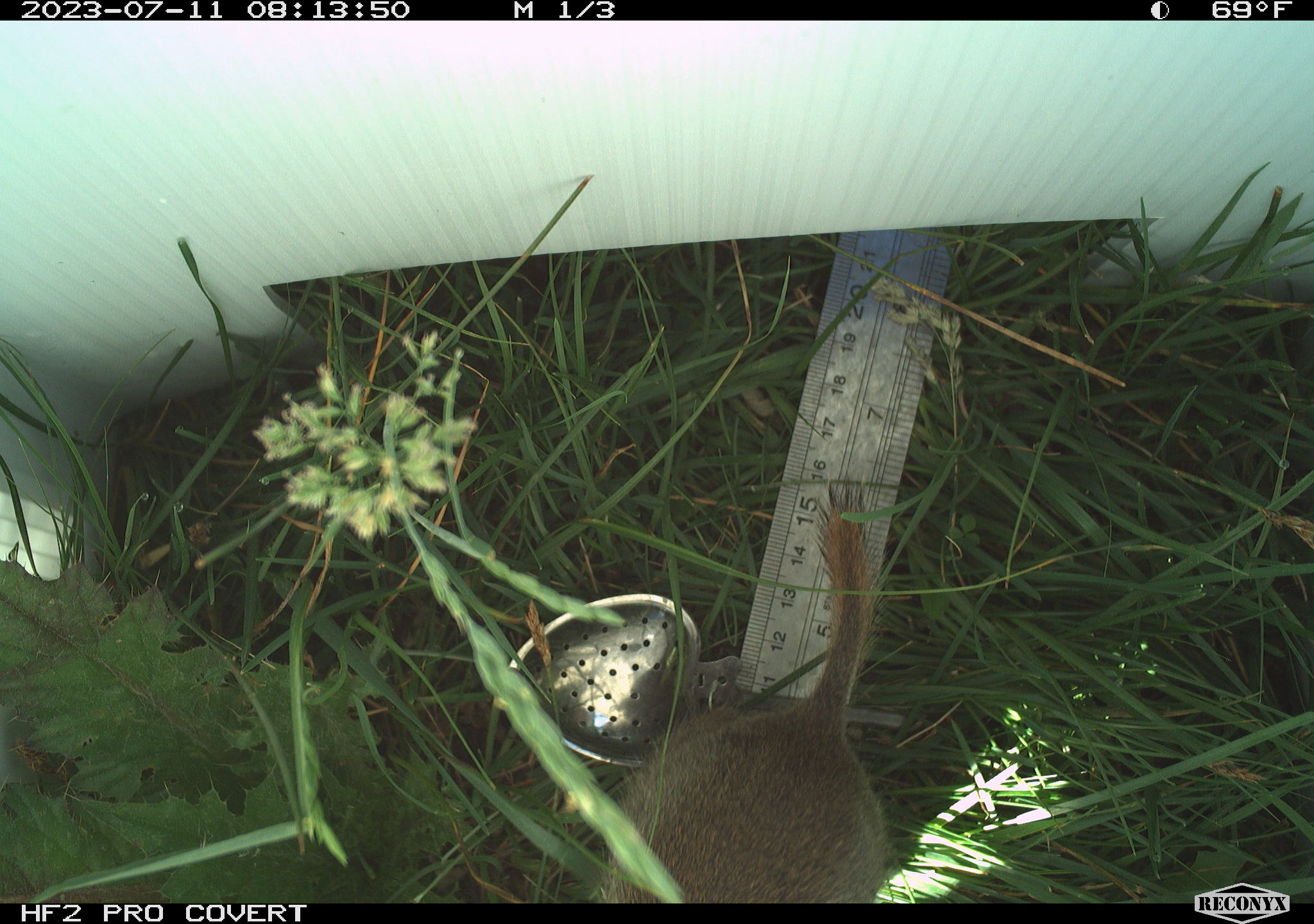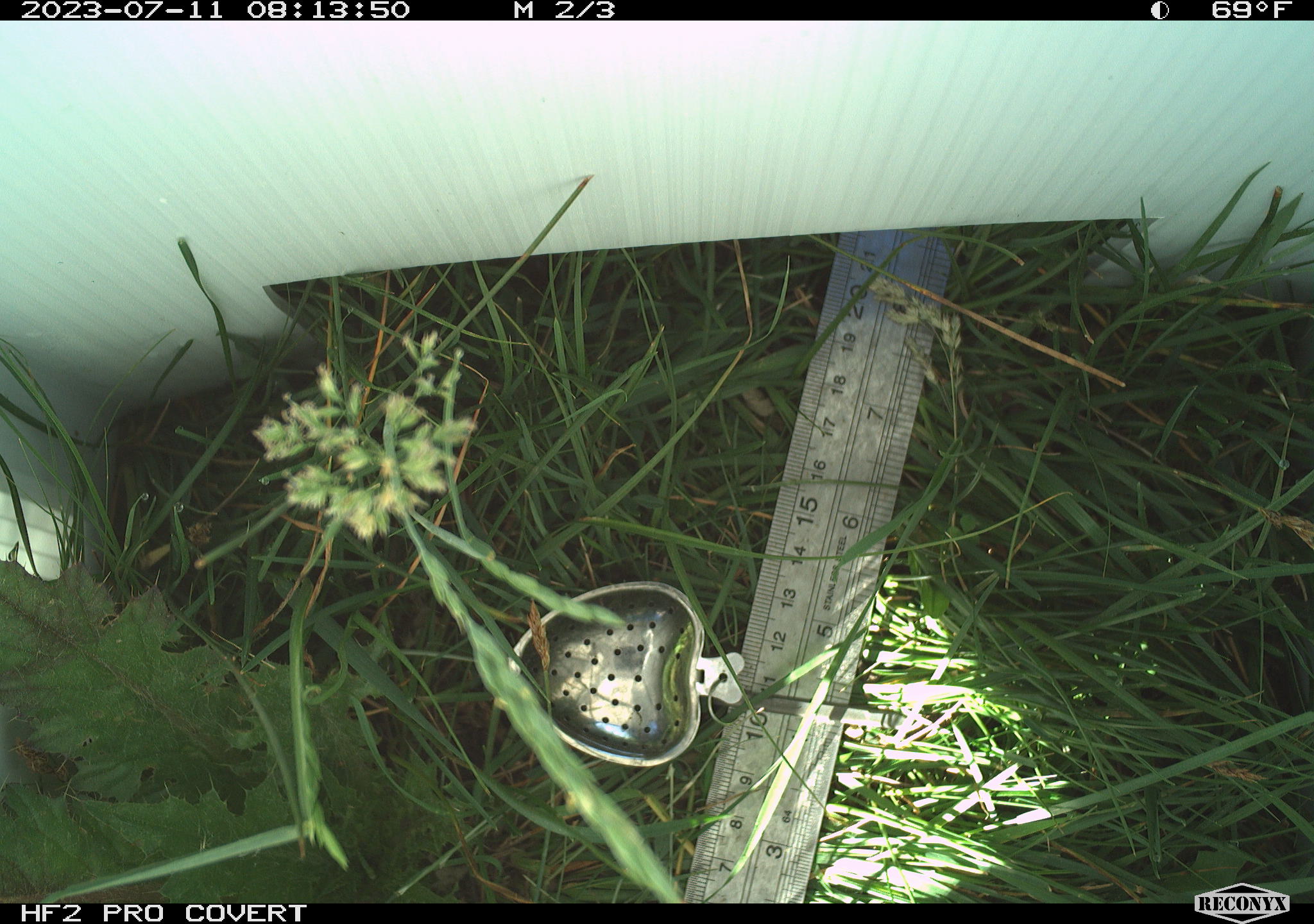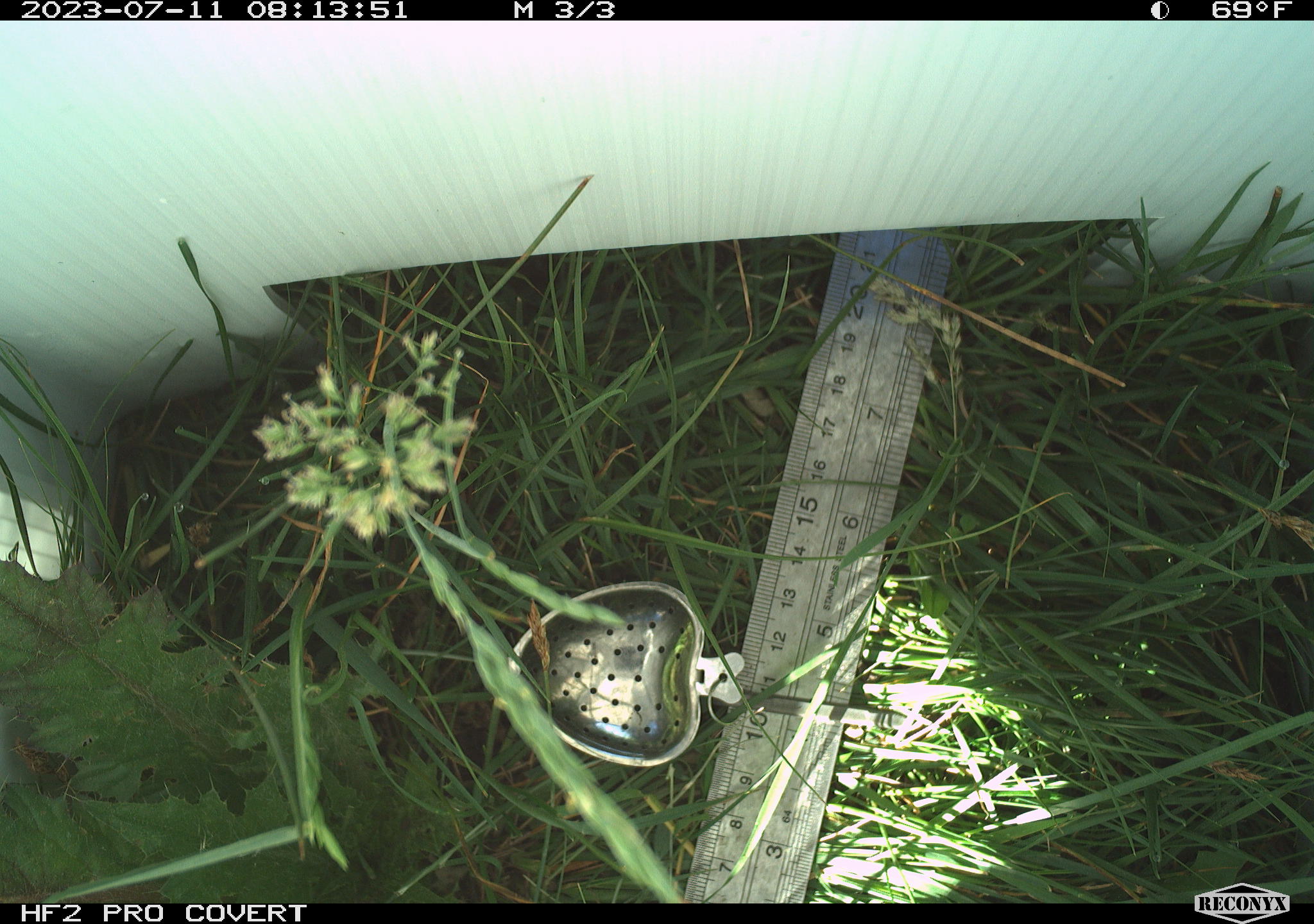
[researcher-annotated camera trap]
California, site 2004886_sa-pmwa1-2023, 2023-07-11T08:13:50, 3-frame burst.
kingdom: Animalia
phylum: Chordata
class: Mammalia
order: Rodentia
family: Sciuridae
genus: Urocitellus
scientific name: Urocitellus beldingi beldingi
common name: belding's ground squirrel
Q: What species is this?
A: Belding's ground squirrel (Urocitellus beldingi beldingi).